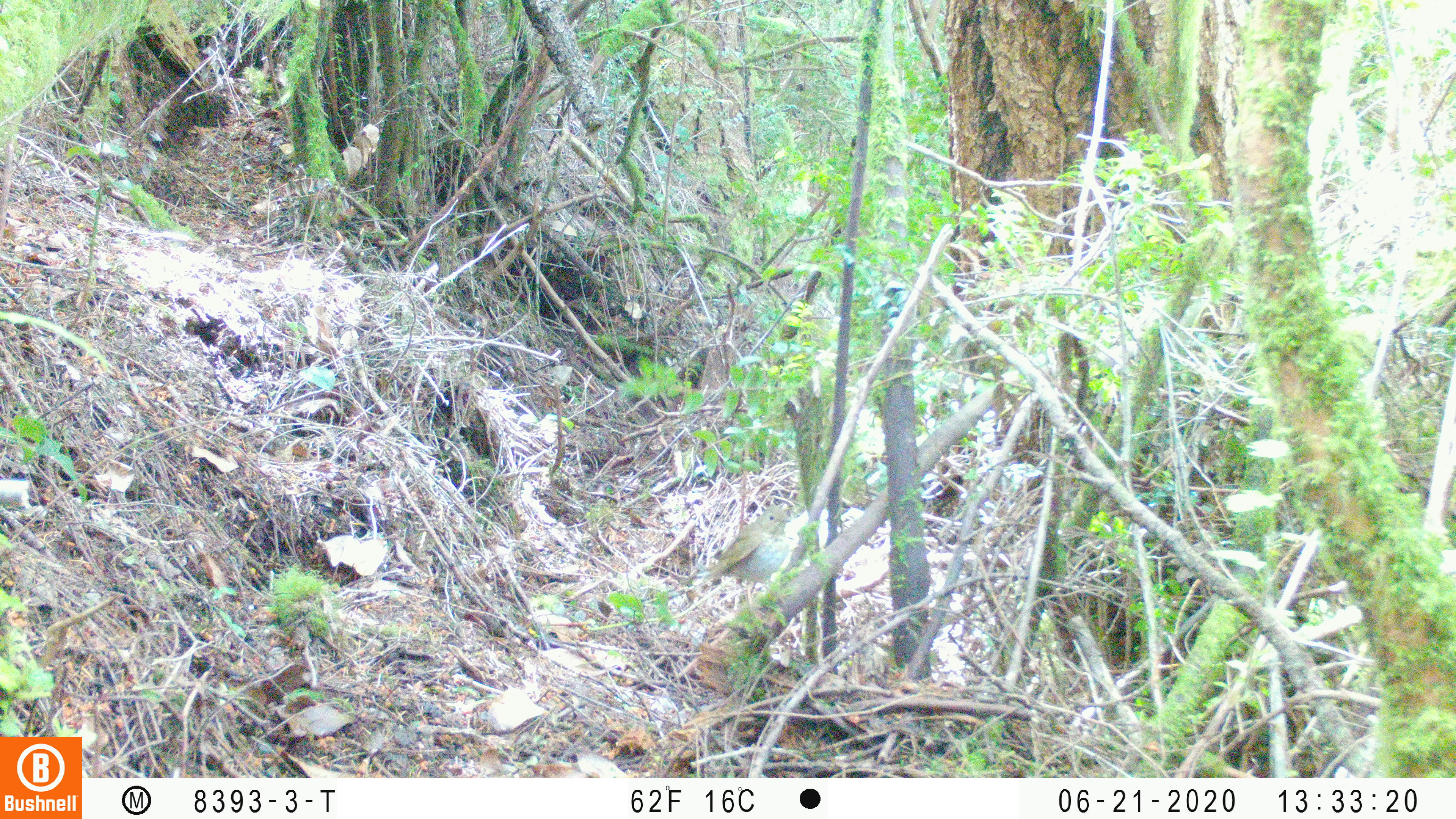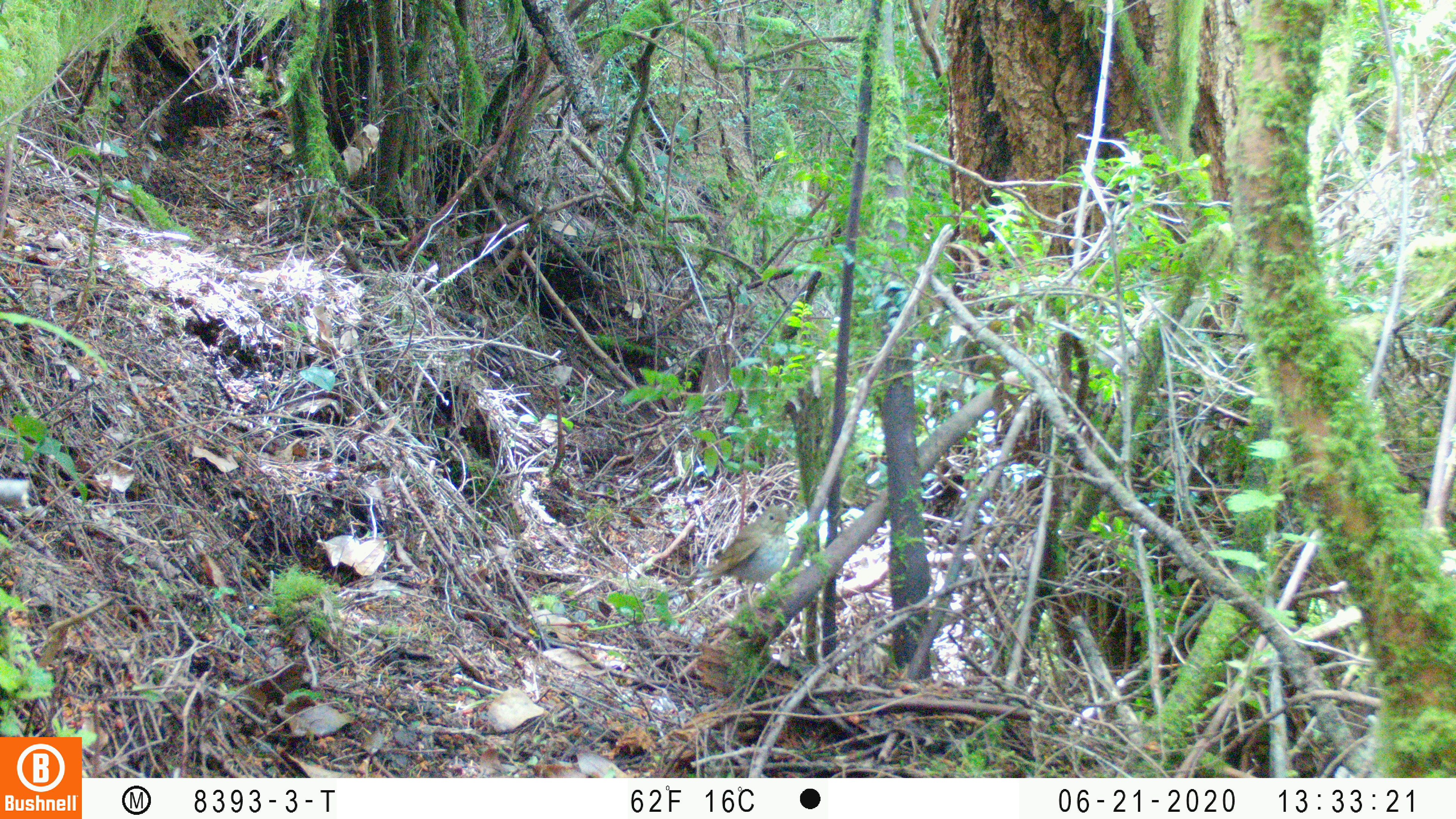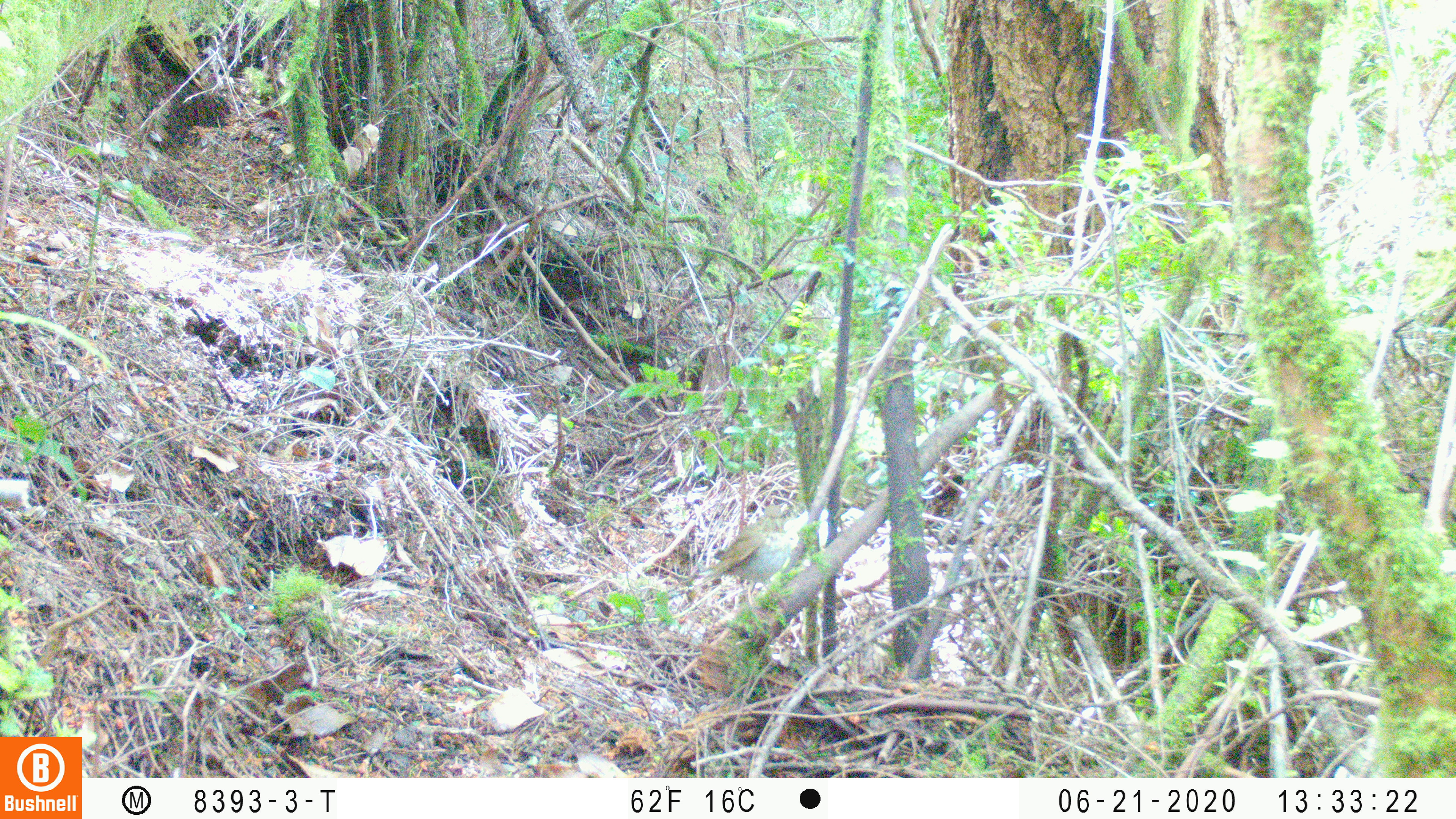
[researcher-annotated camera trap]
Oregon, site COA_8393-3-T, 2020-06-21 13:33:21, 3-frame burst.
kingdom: Animalia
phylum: Chordata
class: Aves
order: Passeriformes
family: Turdidae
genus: Catharus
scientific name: Catharus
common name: brown thrushes and nightingale-thrushes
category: catharus species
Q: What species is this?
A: Catharus species (brown thrushes and nightingale-thrushes) (Catharus).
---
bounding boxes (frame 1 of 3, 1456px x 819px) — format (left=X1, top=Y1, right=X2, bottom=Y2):
catharus species: (left=673, top=493, right=809, bottom=628)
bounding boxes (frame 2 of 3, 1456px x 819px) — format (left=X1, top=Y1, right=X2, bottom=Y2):
catharus species: (left=667, top=495, right=807, bottom=627)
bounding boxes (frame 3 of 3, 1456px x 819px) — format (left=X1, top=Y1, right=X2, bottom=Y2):
catharus species: (left=682, top=491, right=808, bottom=637)